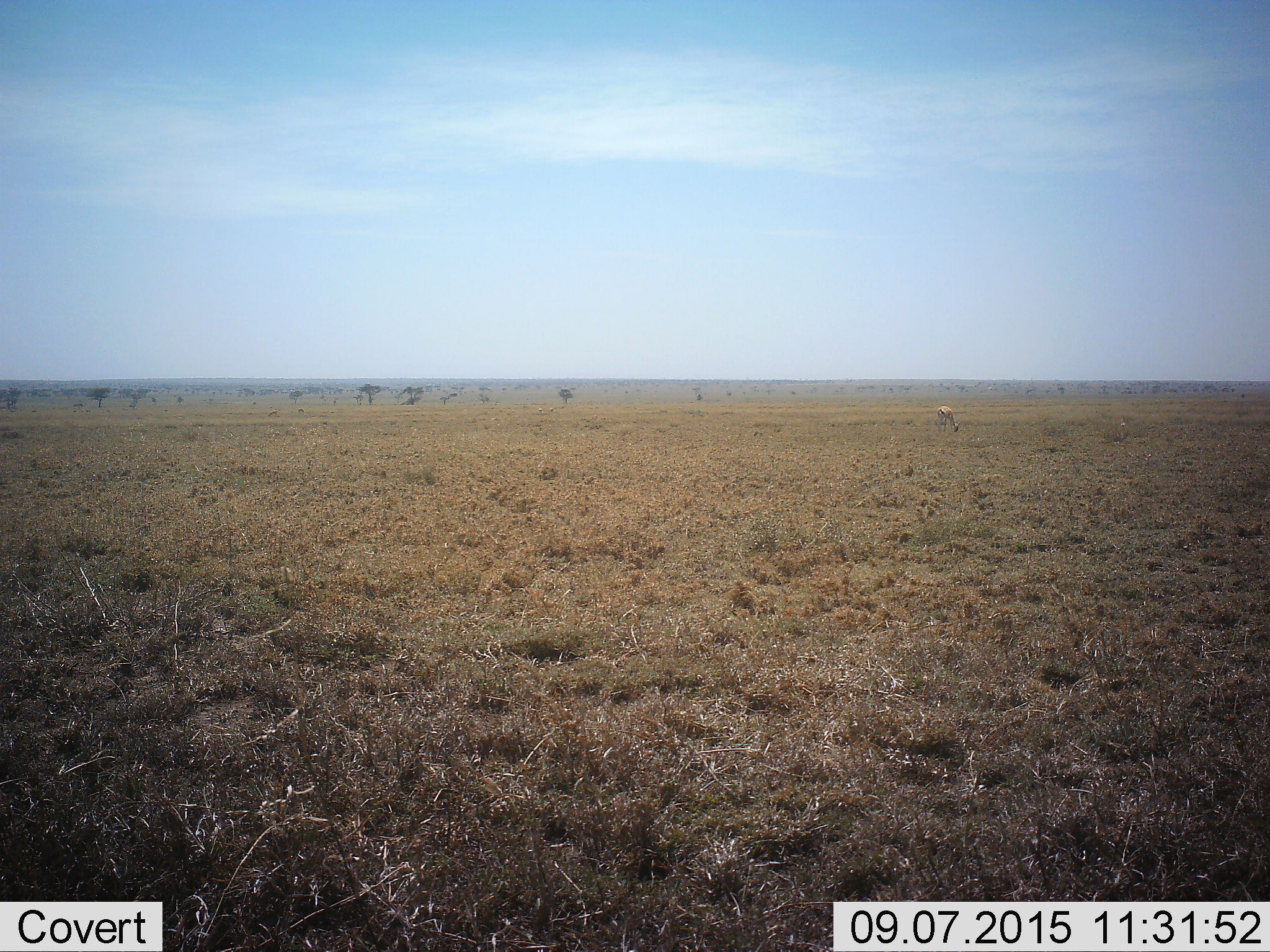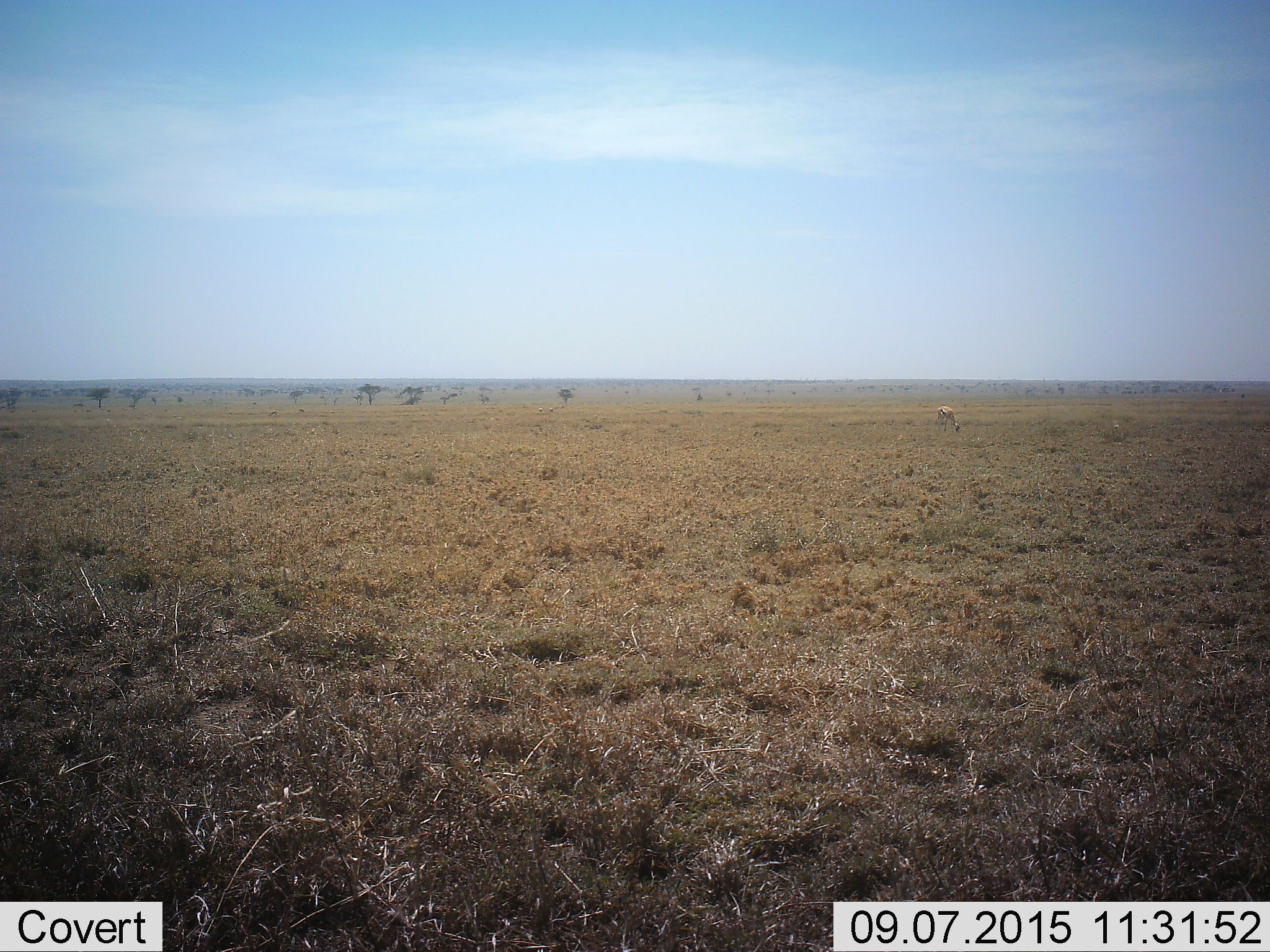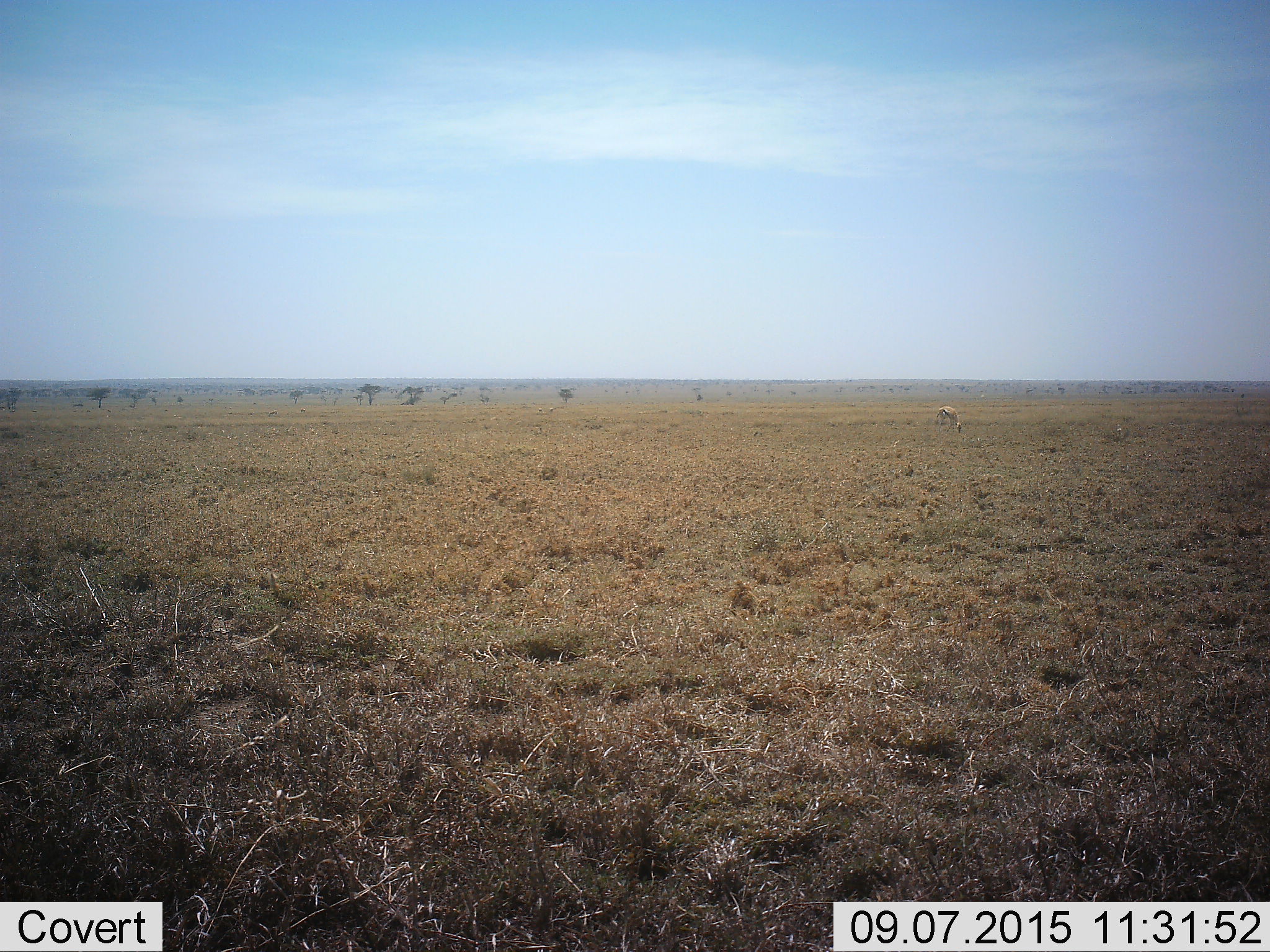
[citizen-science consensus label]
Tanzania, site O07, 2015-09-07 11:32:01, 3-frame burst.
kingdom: Animalia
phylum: Chordata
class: Mammalia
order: Artiodactyla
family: Bovidae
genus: Eudorcas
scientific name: Eudorcas thomsonii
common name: thomson's gazelle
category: gazellethomsons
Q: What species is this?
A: Gazellethomsons (thomson's gazelle) (Eudorcas thomsonii).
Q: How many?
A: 5.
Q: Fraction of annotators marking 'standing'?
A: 29%.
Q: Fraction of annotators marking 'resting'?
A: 0%.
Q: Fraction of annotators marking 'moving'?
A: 0%.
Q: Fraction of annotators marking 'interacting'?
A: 0%.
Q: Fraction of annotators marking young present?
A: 0%.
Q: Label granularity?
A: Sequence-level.